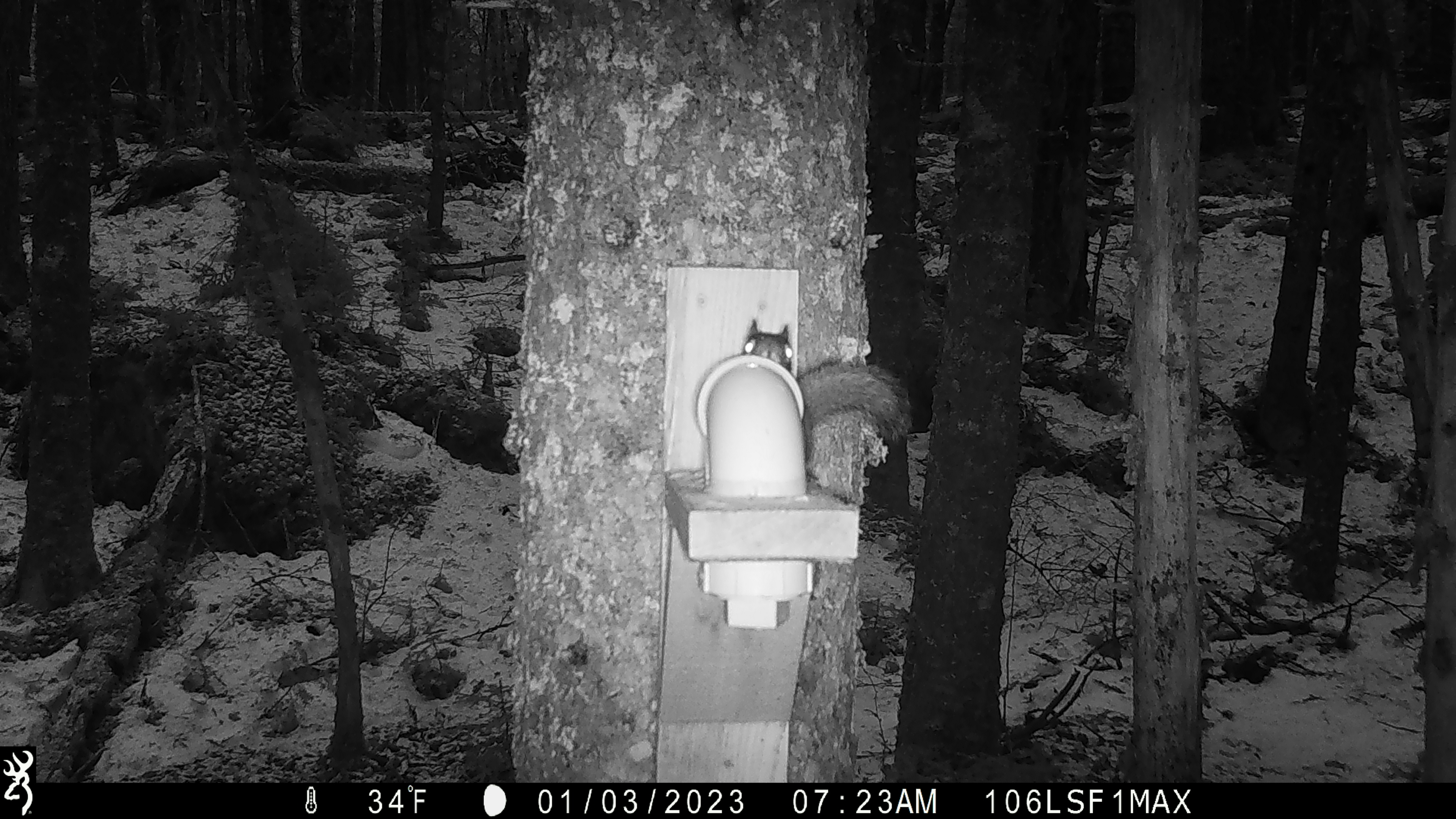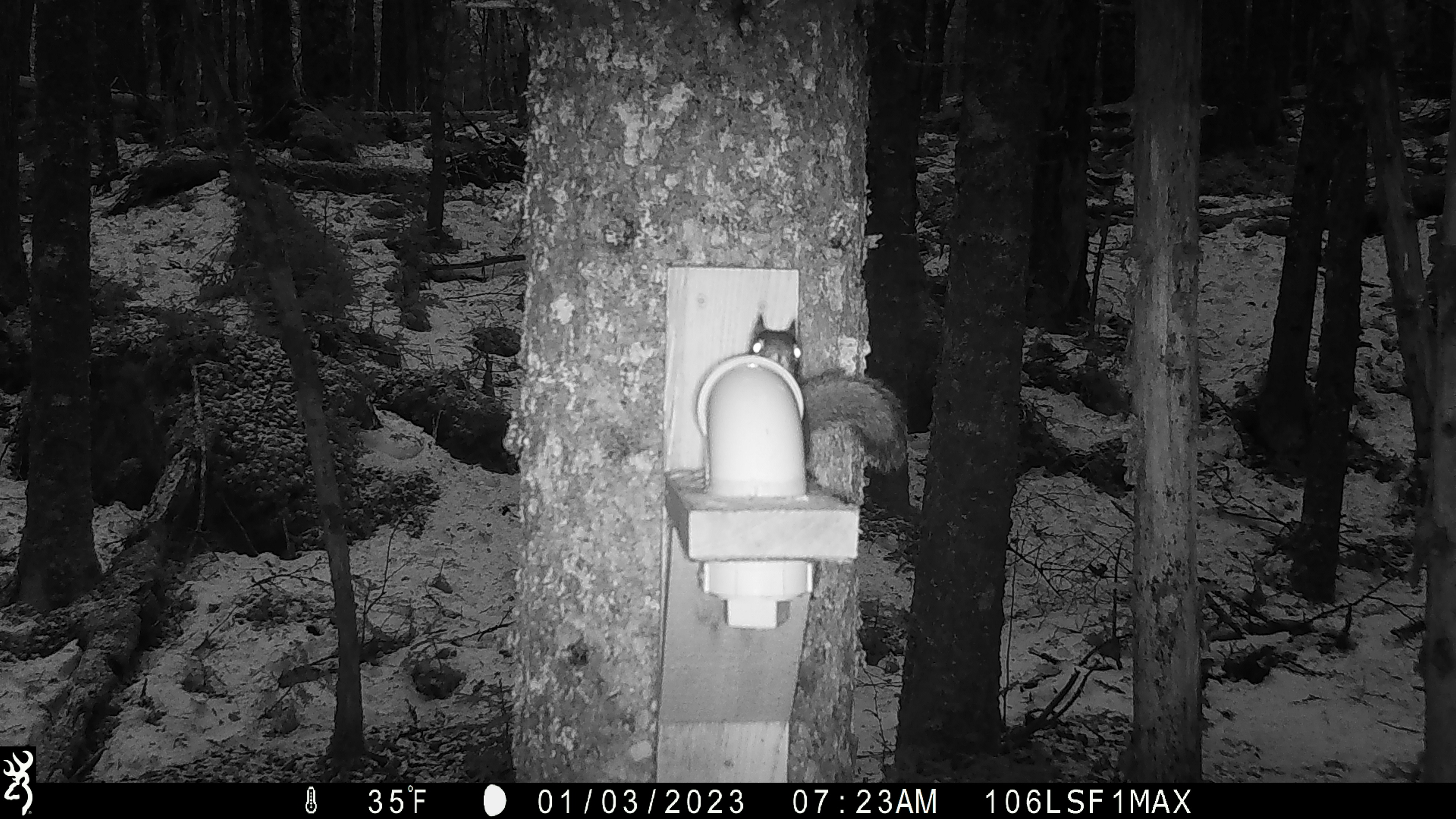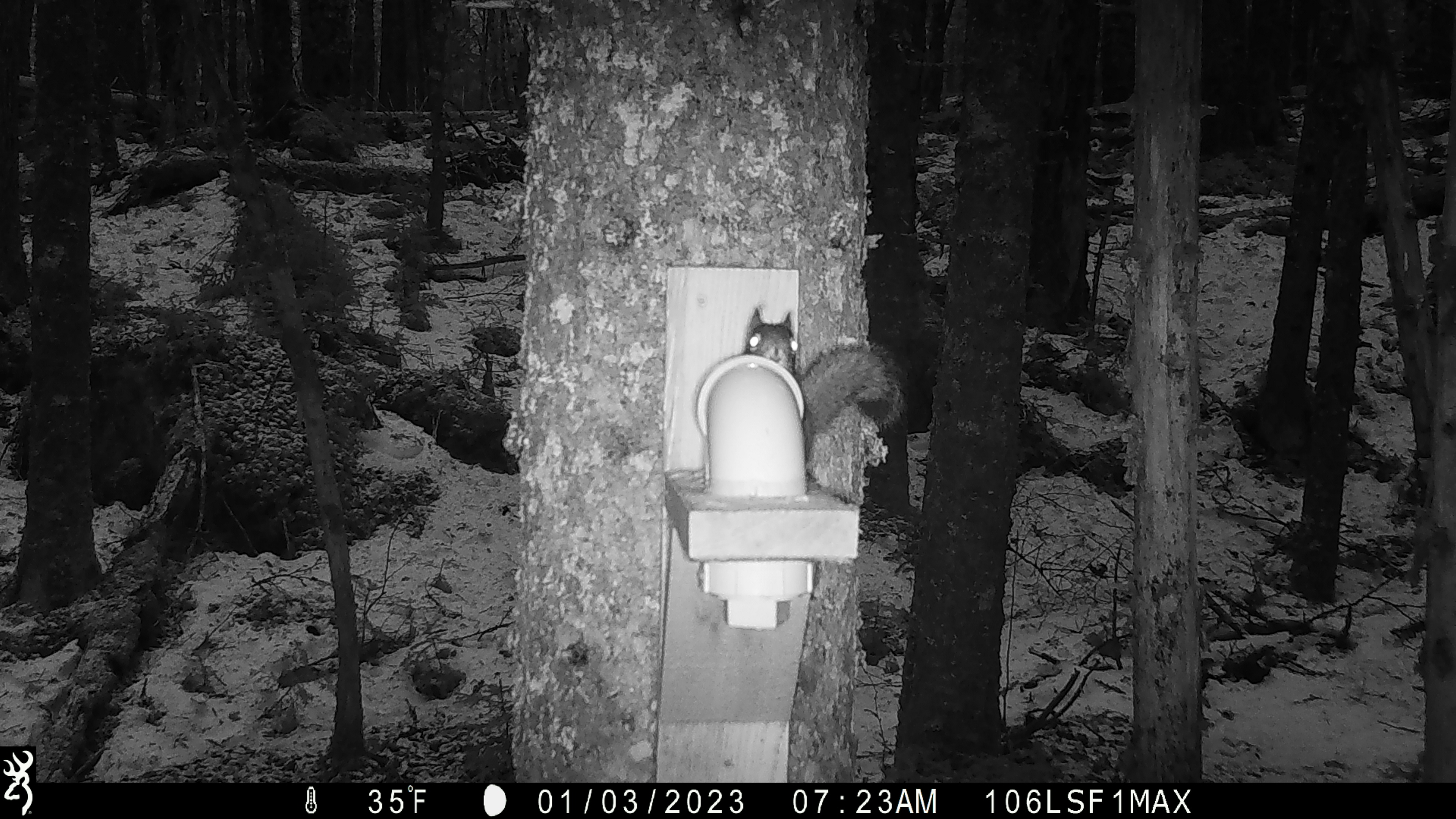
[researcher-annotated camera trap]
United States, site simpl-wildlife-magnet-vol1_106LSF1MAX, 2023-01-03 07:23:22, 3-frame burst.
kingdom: Animalia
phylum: Chordata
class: Mammalia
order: Rodentia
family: Sciuridae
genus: Tamiasciurus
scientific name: Tamiasciurus hudsonicus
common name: red squirrel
Red squirrel (Tamiasciurus hudsonicus).